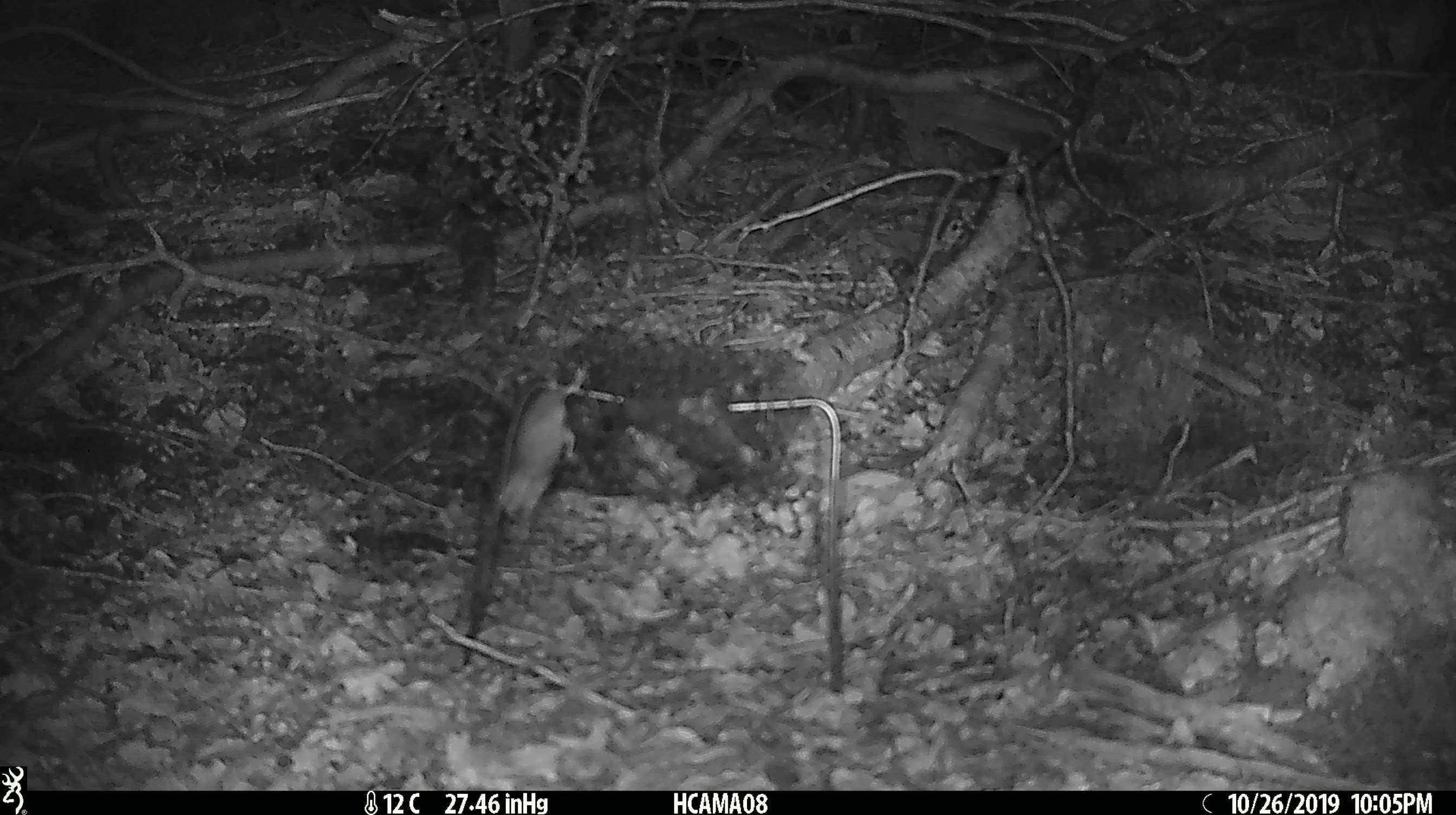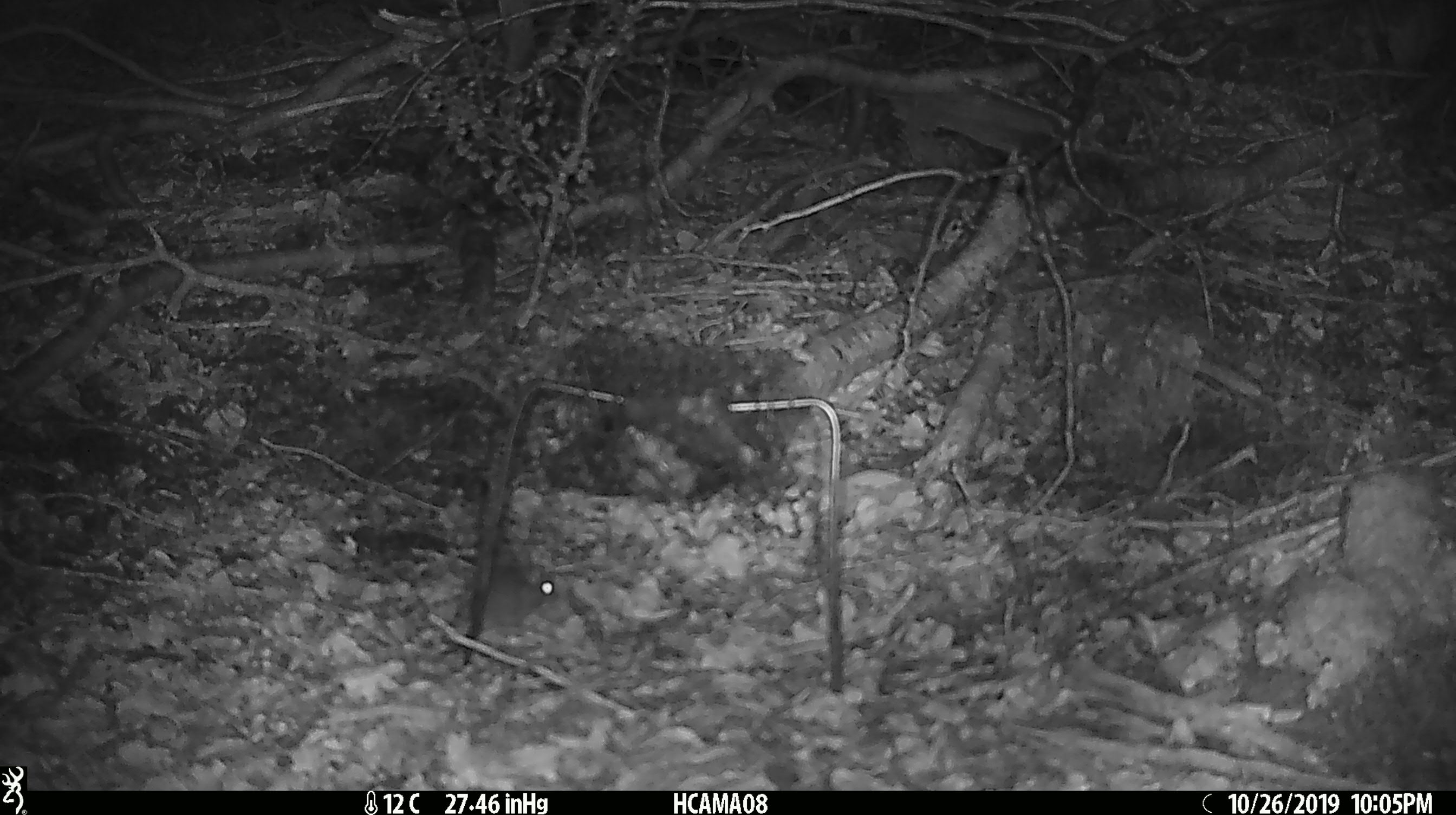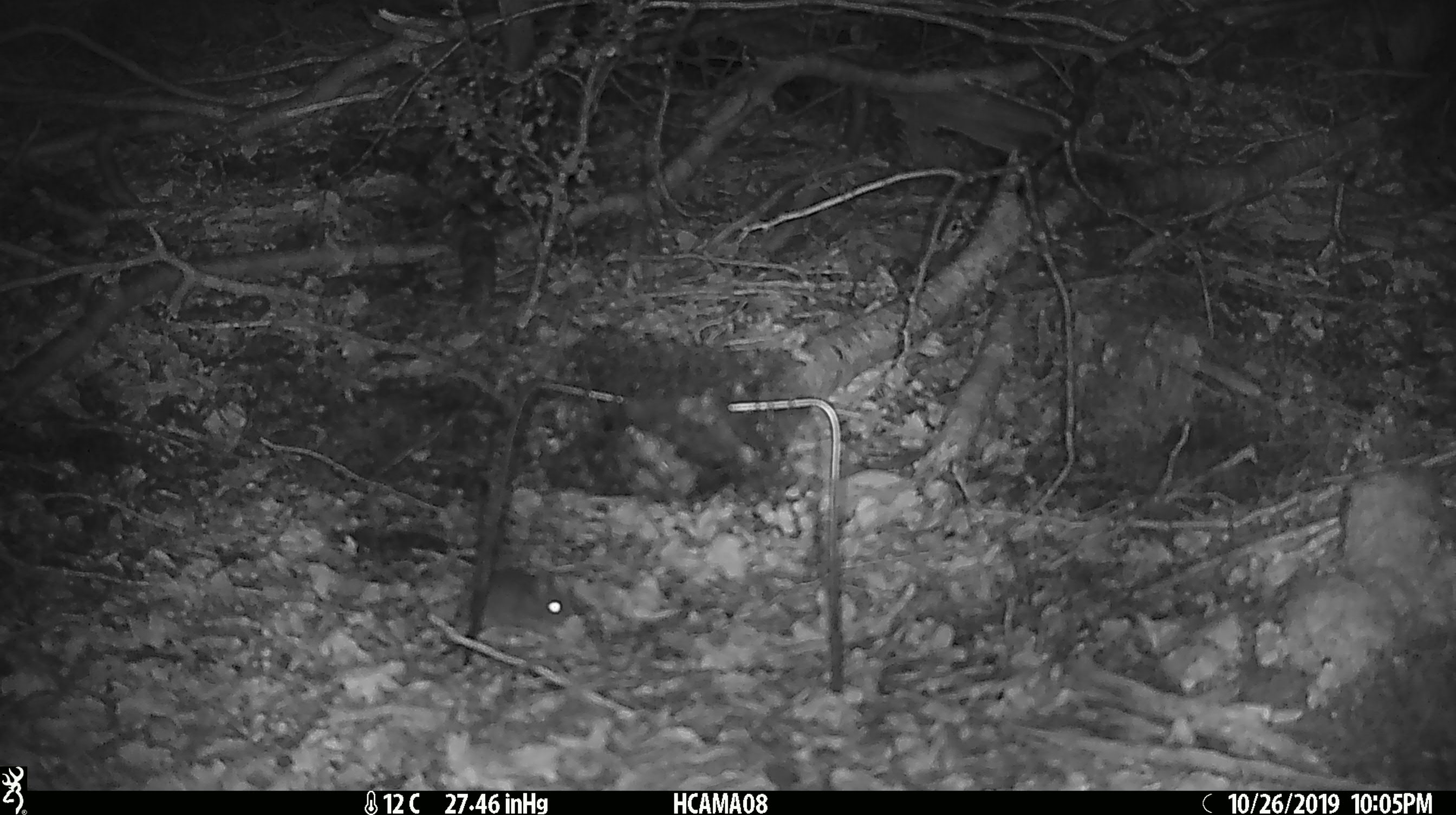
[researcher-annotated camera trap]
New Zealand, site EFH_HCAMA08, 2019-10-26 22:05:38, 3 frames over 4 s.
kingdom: Animalia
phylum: Chordata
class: Mammalia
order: Rodentia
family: Muridae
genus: Mus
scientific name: Mus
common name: mouse